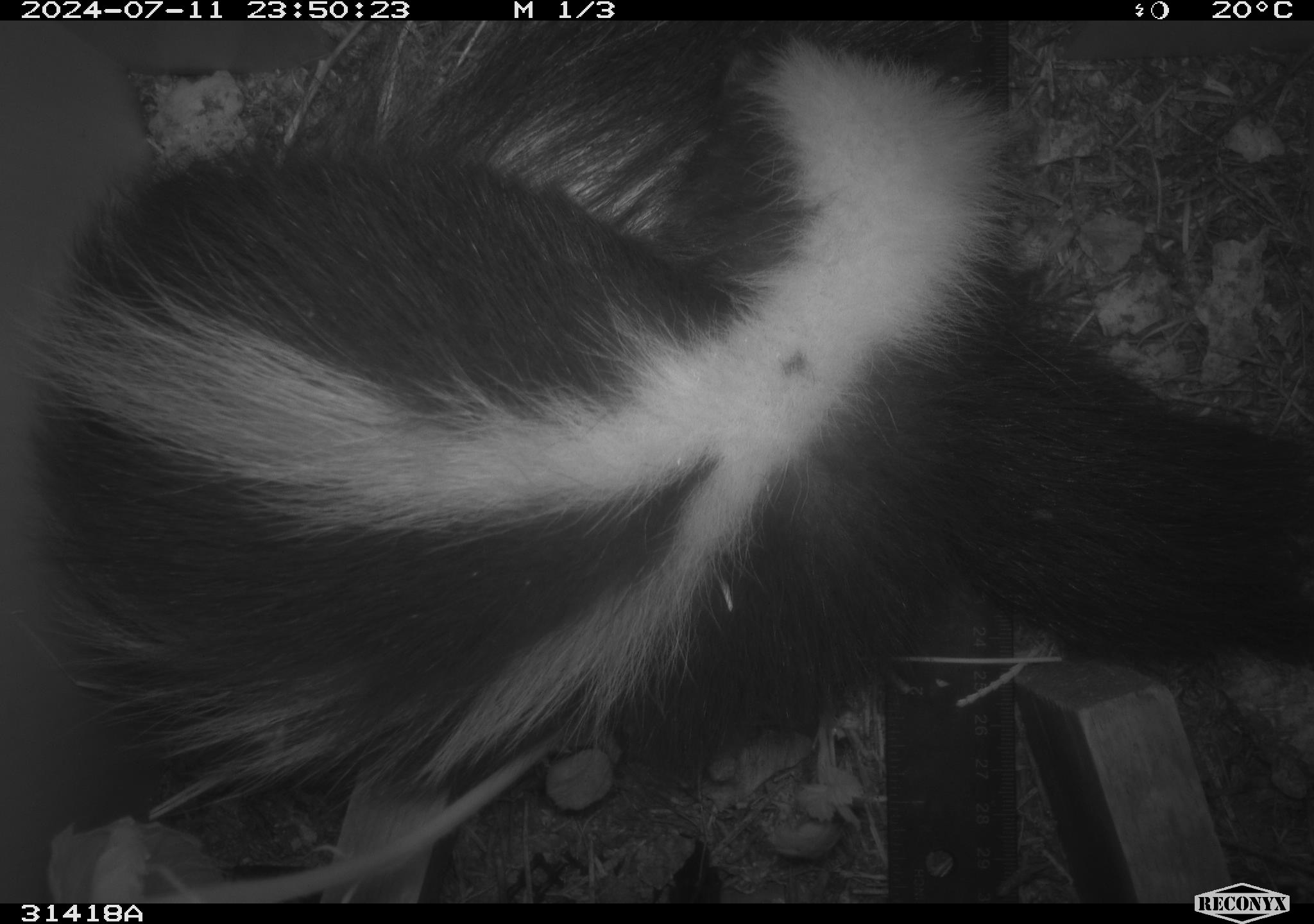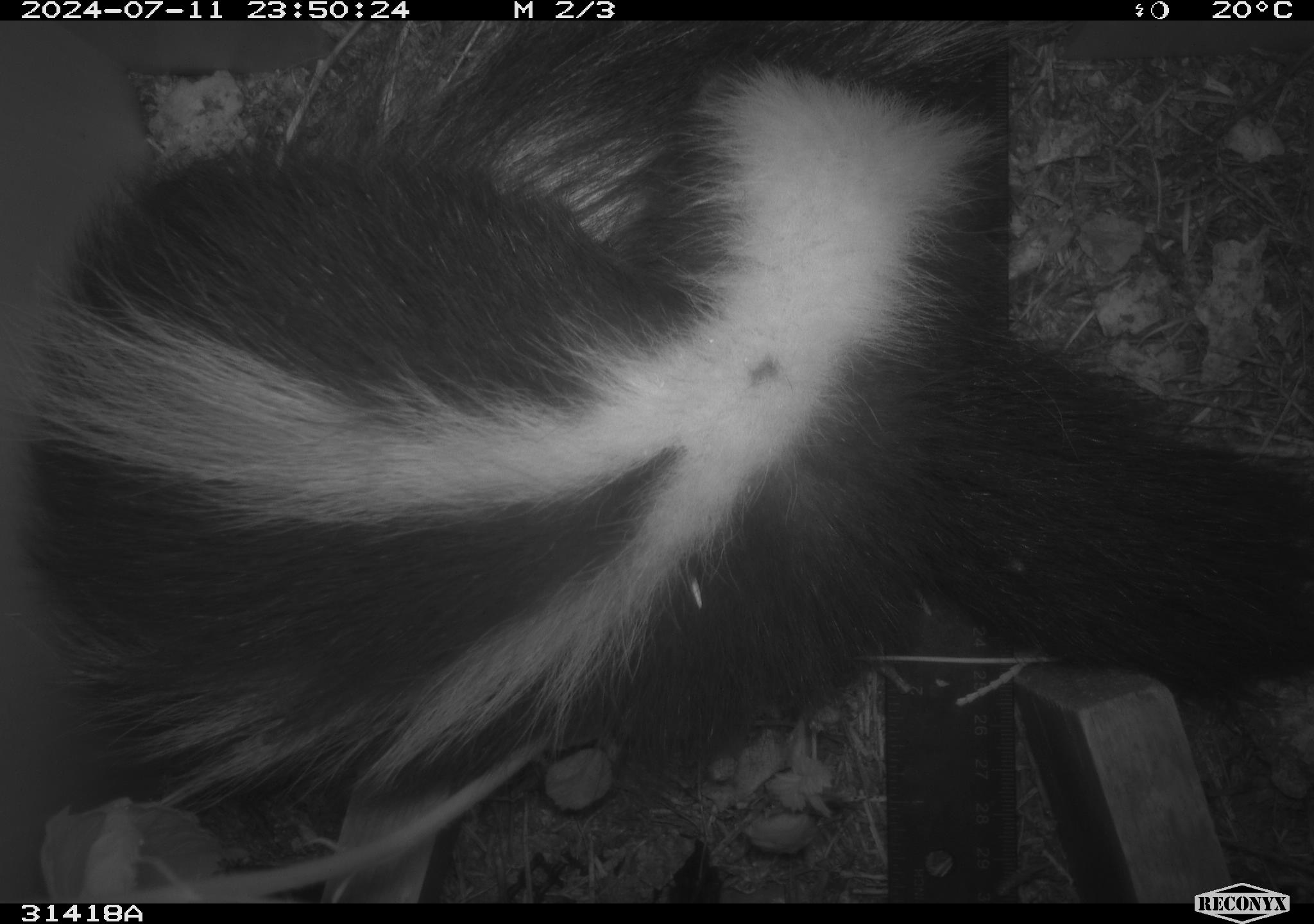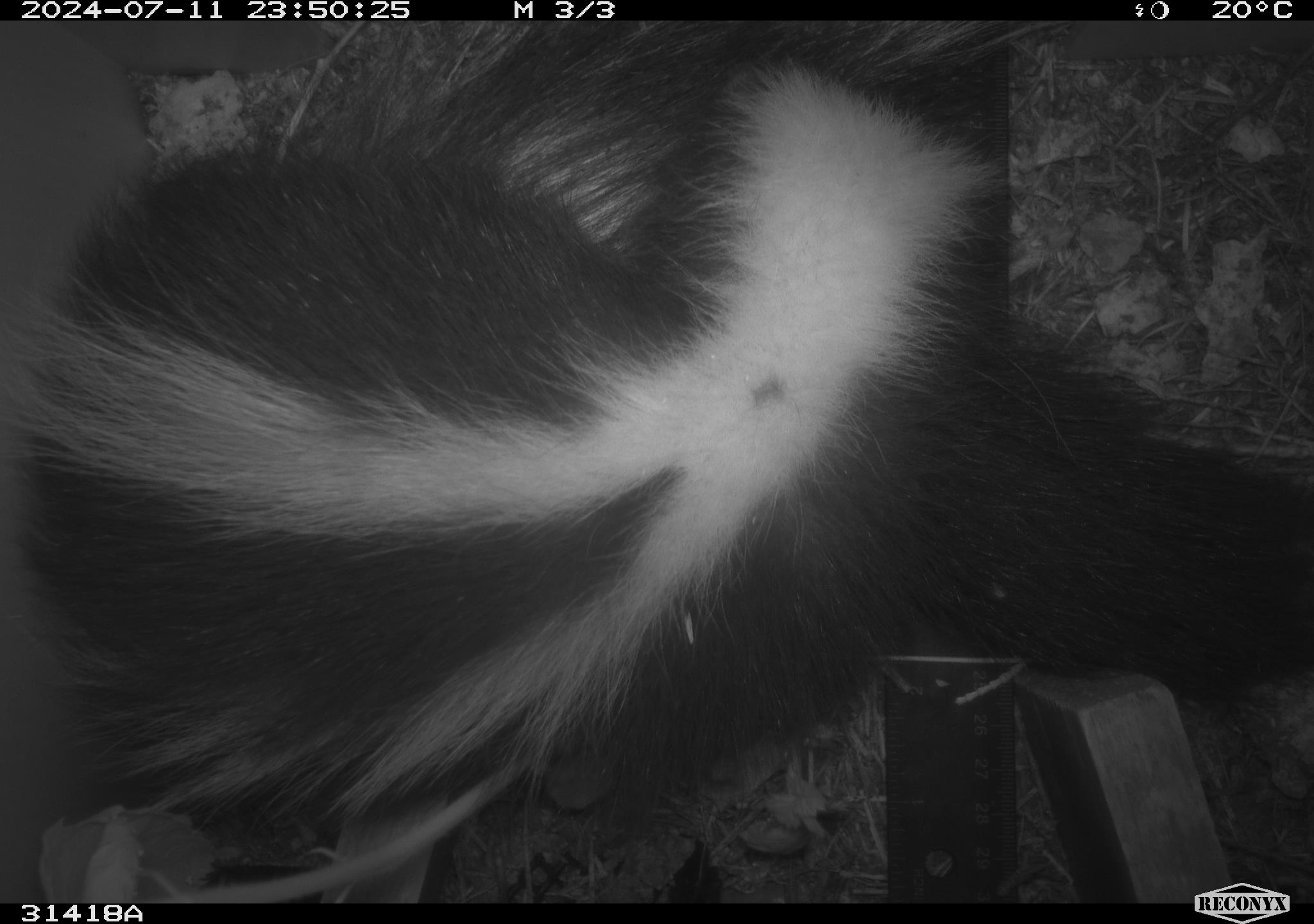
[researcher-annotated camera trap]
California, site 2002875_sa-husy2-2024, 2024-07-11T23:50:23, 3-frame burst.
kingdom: Animalia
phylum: Chordata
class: Mammalia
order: Carnivora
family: Mephitidae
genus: Mephitis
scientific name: Mephitis mephitis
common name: striped skunk